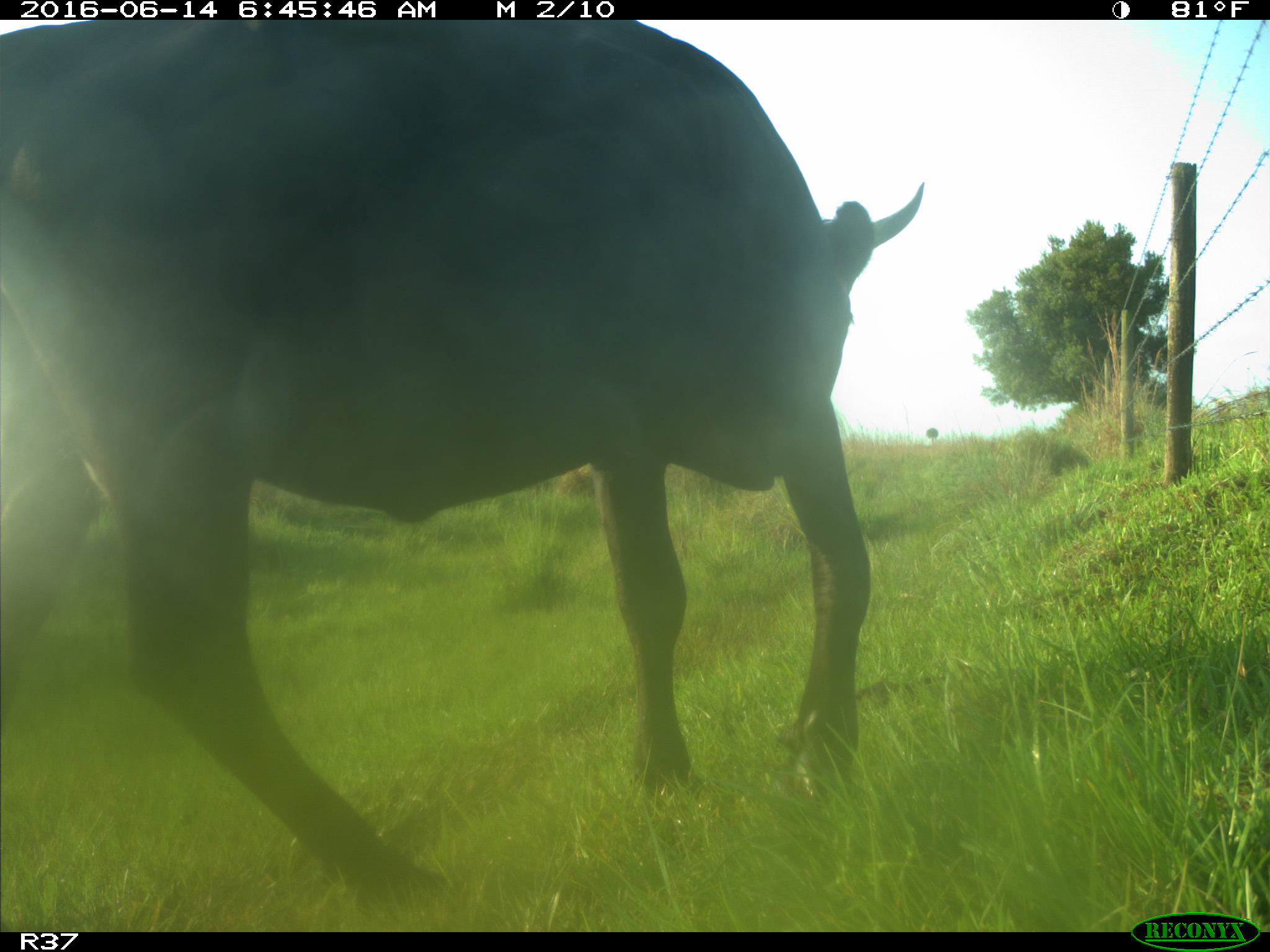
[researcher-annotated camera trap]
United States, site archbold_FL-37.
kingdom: Animalia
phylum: Chordata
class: Mammalia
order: Artiodactyla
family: Bovidae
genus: Bos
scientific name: Bos taurus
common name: domestic cow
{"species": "Bos taurus (domestic cow)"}